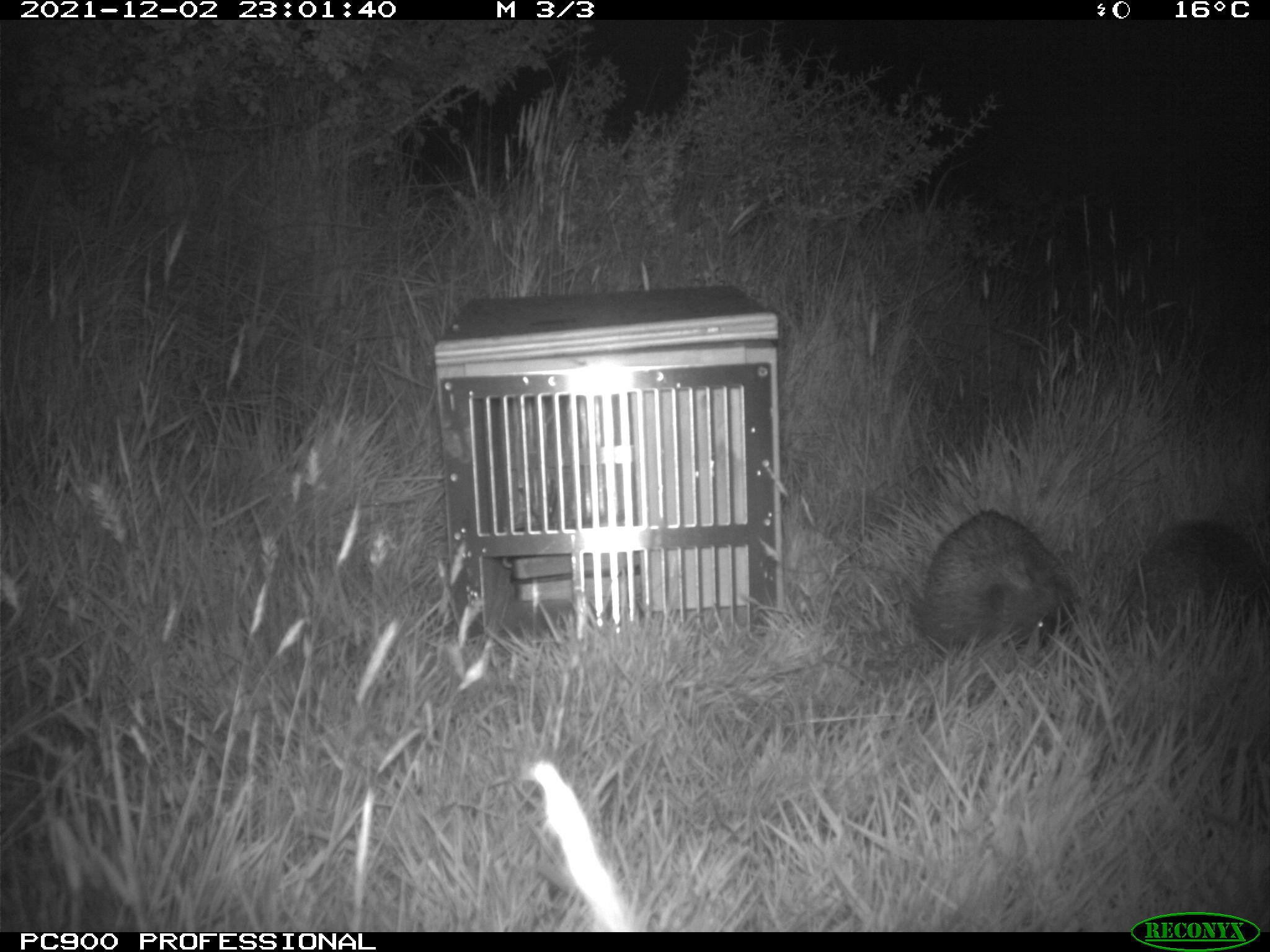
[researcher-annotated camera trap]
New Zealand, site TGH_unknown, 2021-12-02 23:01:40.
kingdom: Animalia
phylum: Chordata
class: Mammalia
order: Eulipotyphla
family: Erinaceidae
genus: Erinaceus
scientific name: Erinaceus europaeus europaeus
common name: european hedgehog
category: hedgehog